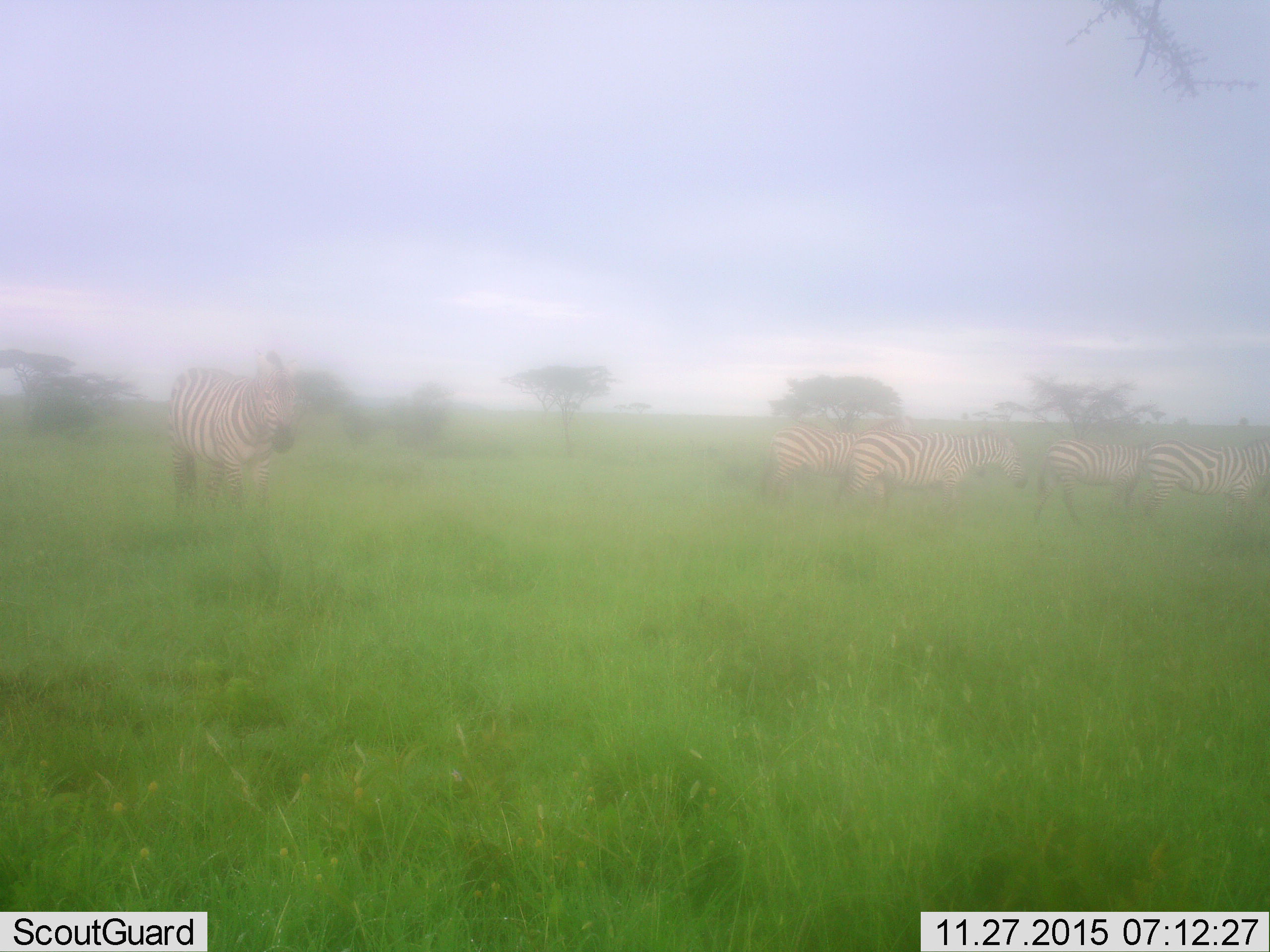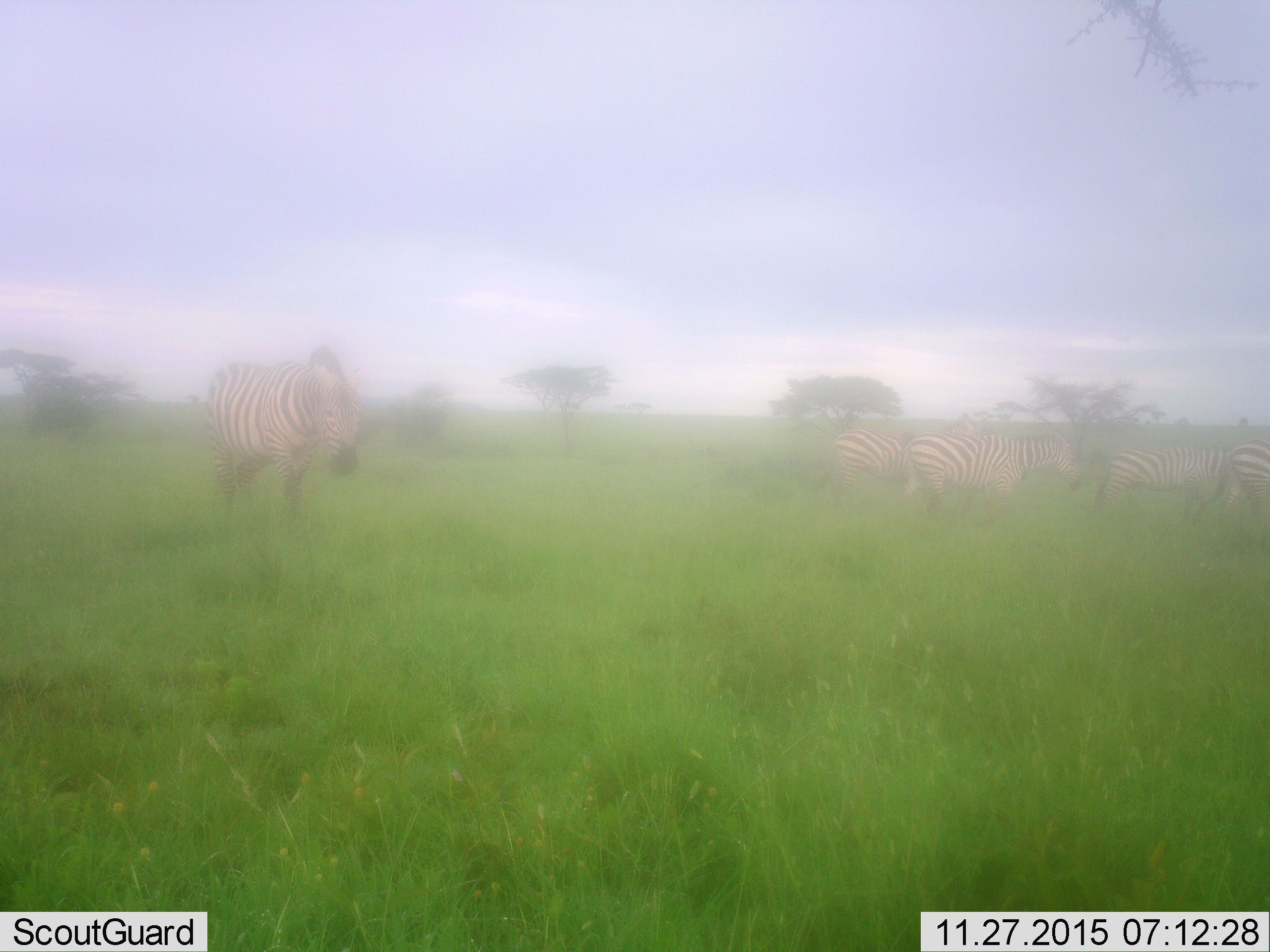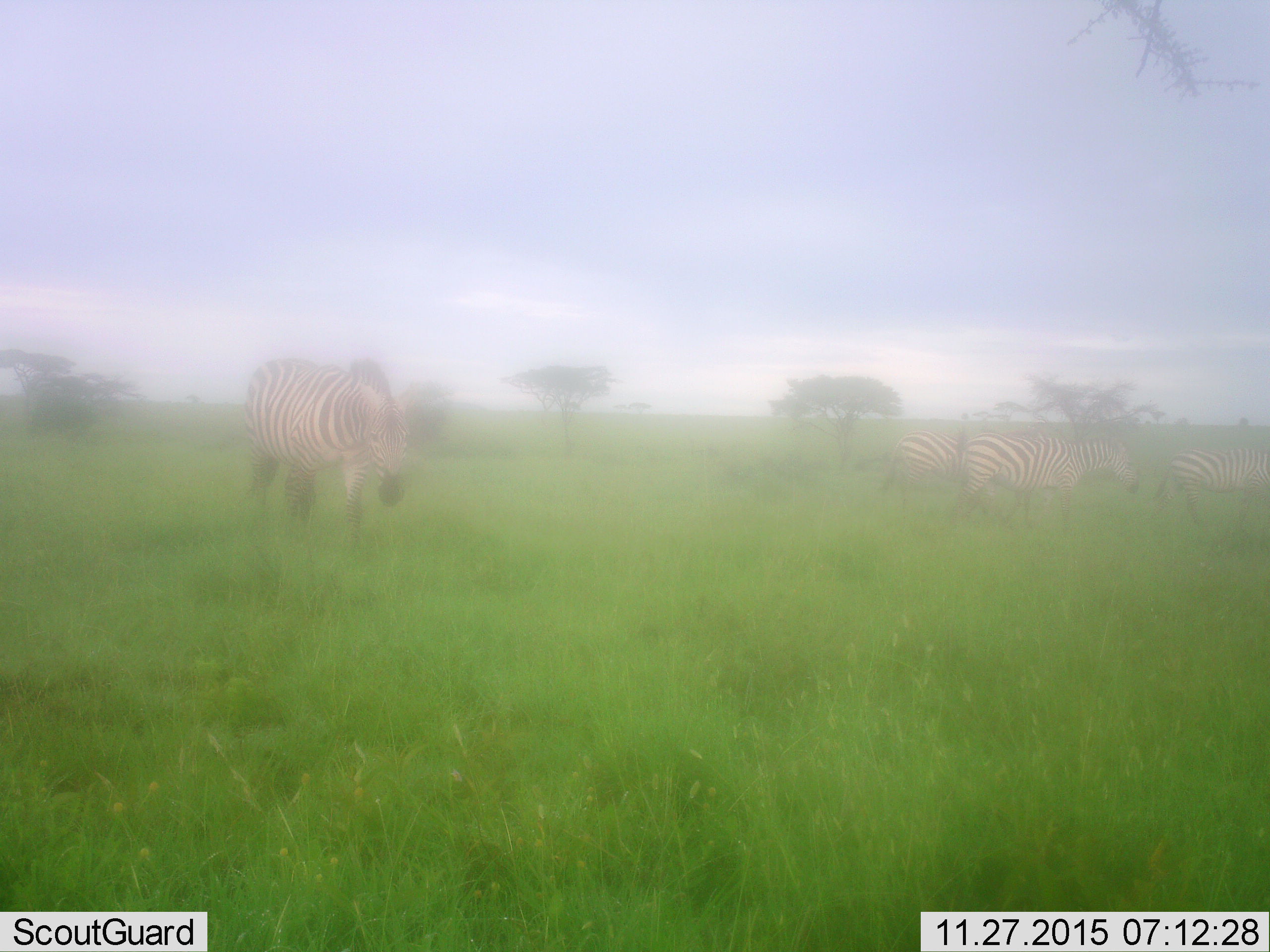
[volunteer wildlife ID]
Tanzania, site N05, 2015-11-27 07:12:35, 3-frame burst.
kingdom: Animalia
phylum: Chordata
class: Mammalia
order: Perissodactyla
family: Equidae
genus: Equus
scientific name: Equus quagga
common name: plains zebra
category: zebra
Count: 5.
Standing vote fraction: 30%.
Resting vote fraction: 0%.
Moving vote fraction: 90%.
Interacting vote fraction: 0%.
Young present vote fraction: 0%.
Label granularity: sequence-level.